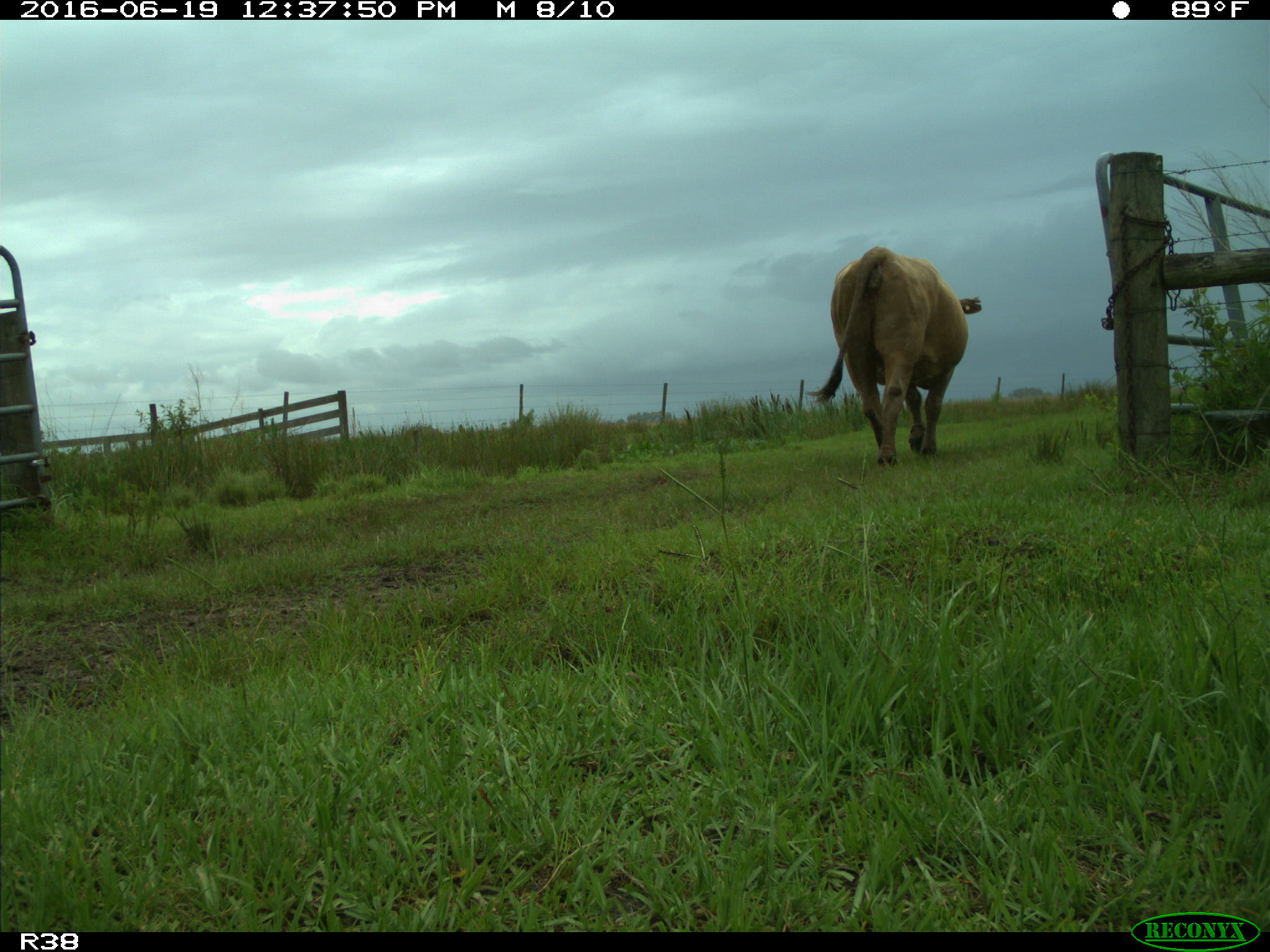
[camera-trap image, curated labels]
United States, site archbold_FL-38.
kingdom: Animalia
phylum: Chordata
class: Mammalia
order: Artiodactyla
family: Bovidae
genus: Bos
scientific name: Bos taurus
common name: domestic cow